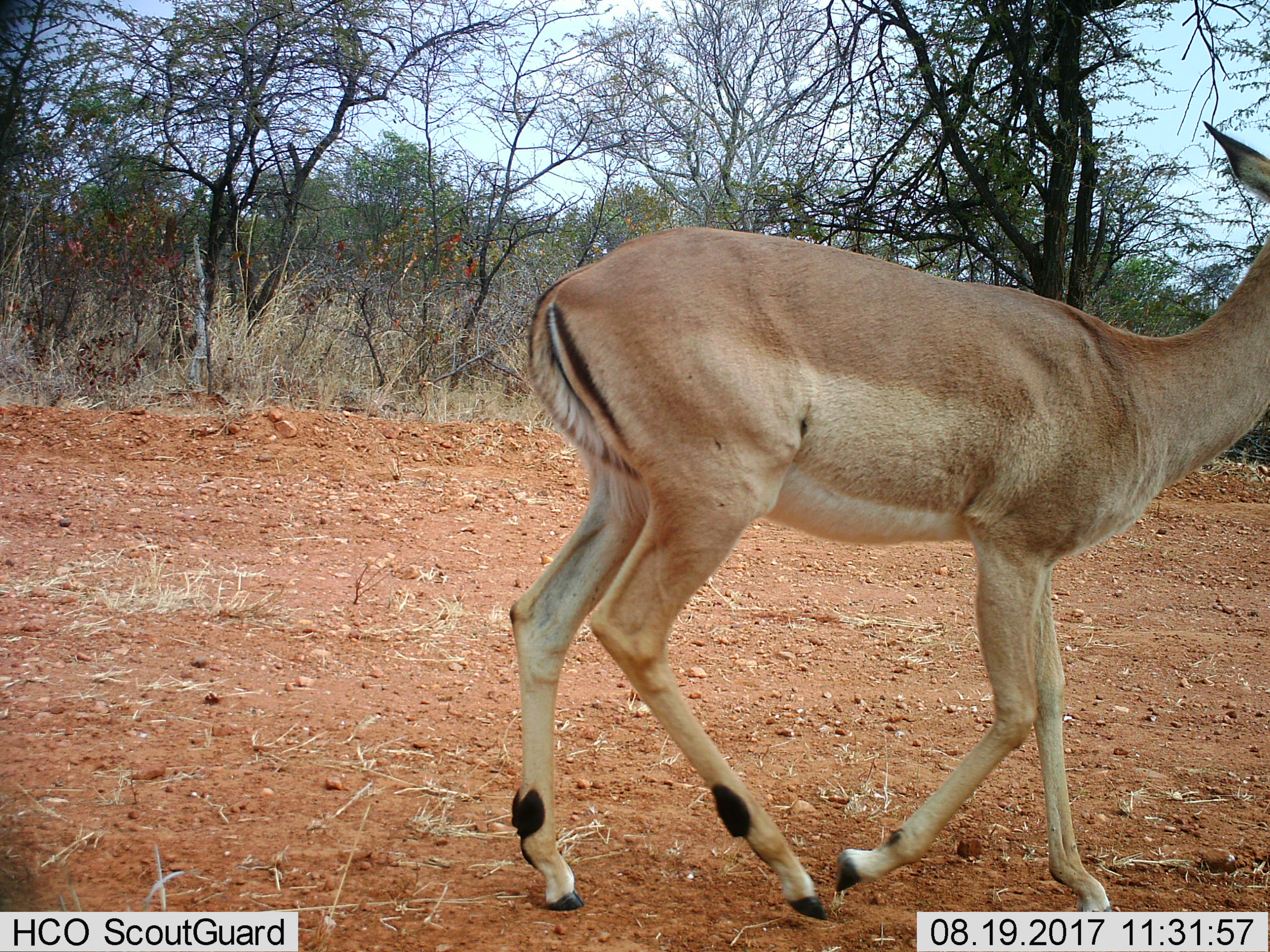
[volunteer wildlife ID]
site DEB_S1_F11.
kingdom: Animalia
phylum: Chordata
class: Mammalia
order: Artiodactyla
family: Bovidae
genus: Aepyceros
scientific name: Aepyceros melampus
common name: impala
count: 1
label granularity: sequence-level